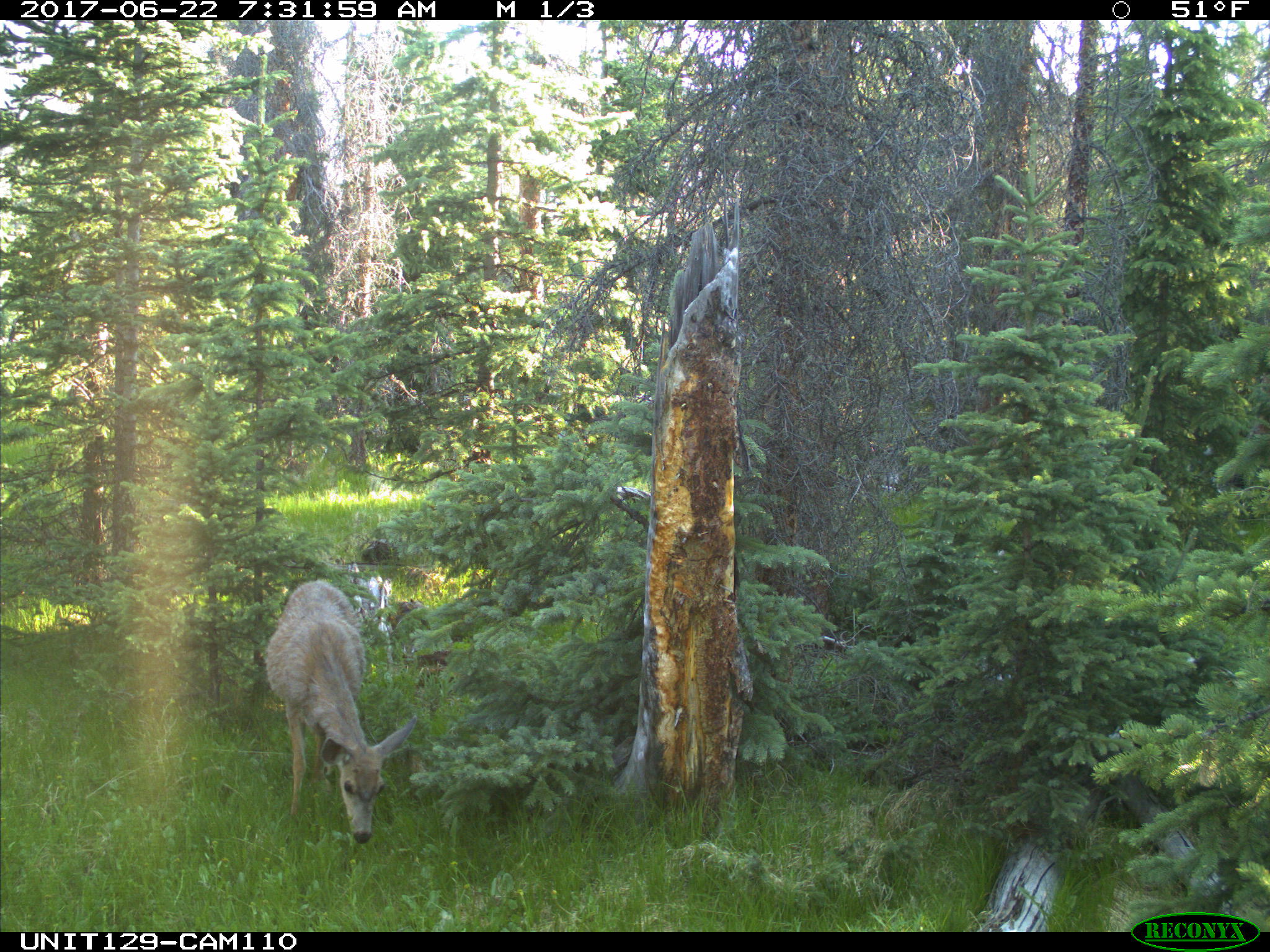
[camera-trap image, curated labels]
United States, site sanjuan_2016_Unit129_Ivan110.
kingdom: Animalia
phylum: Chordata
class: Mammalia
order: Artiodactyla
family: Cervidae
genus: Odocoileus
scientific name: Odocoileus hemionus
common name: mule deer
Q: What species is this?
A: Odocoileus hemionus (mule deer).